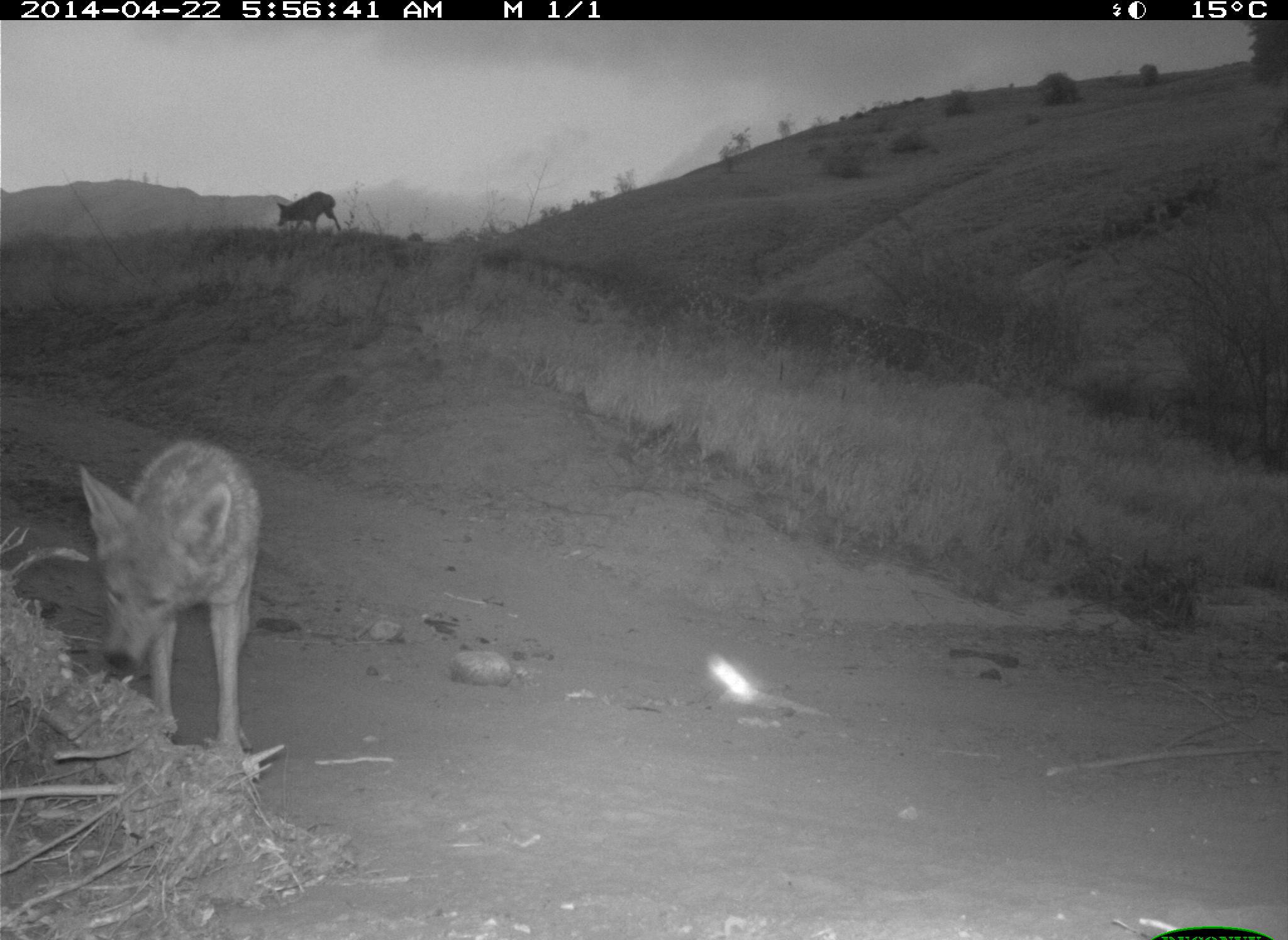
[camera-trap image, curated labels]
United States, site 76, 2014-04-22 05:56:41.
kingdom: Animalia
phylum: Chordata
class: Mammalia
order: Carnivora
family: Canidae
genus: Canis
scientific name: Canis latrans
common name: coyote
Coyote (Canis latrans).